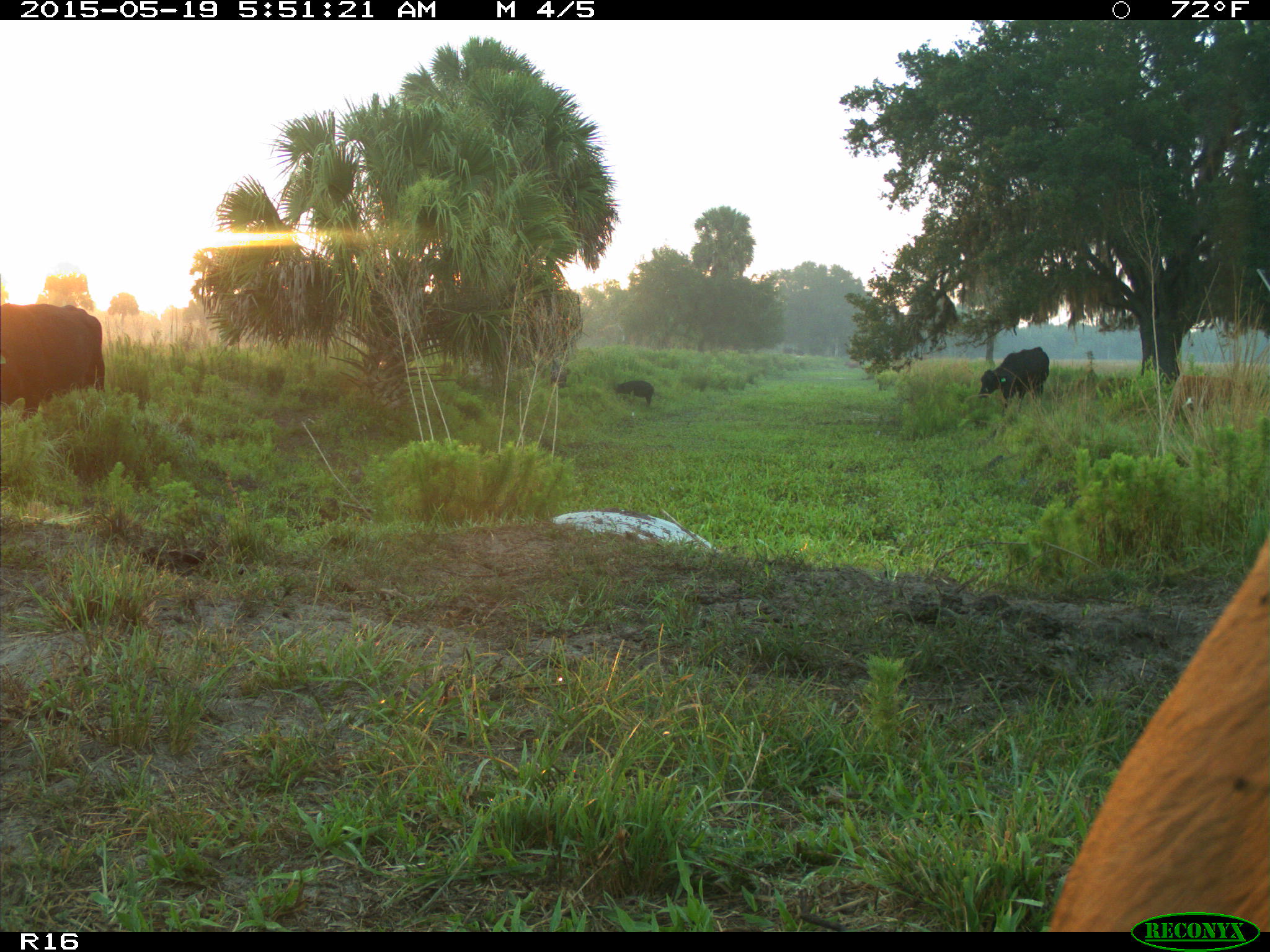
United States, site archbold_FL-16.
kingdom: Animalia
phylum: Chordata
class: Mammalia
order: Artiodactyla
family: Suidae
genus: Sus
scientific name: Sus scrofa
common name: wild boar